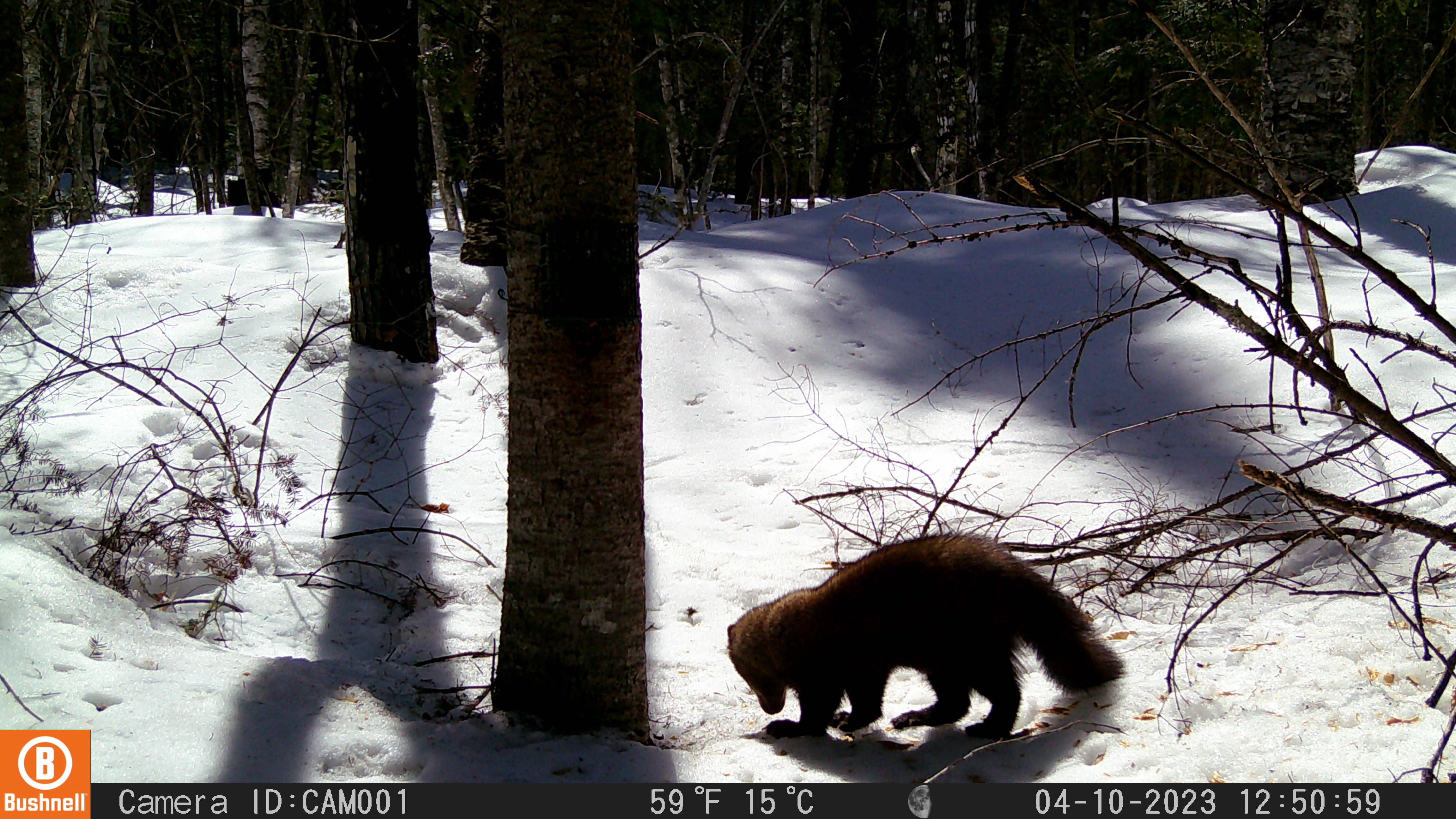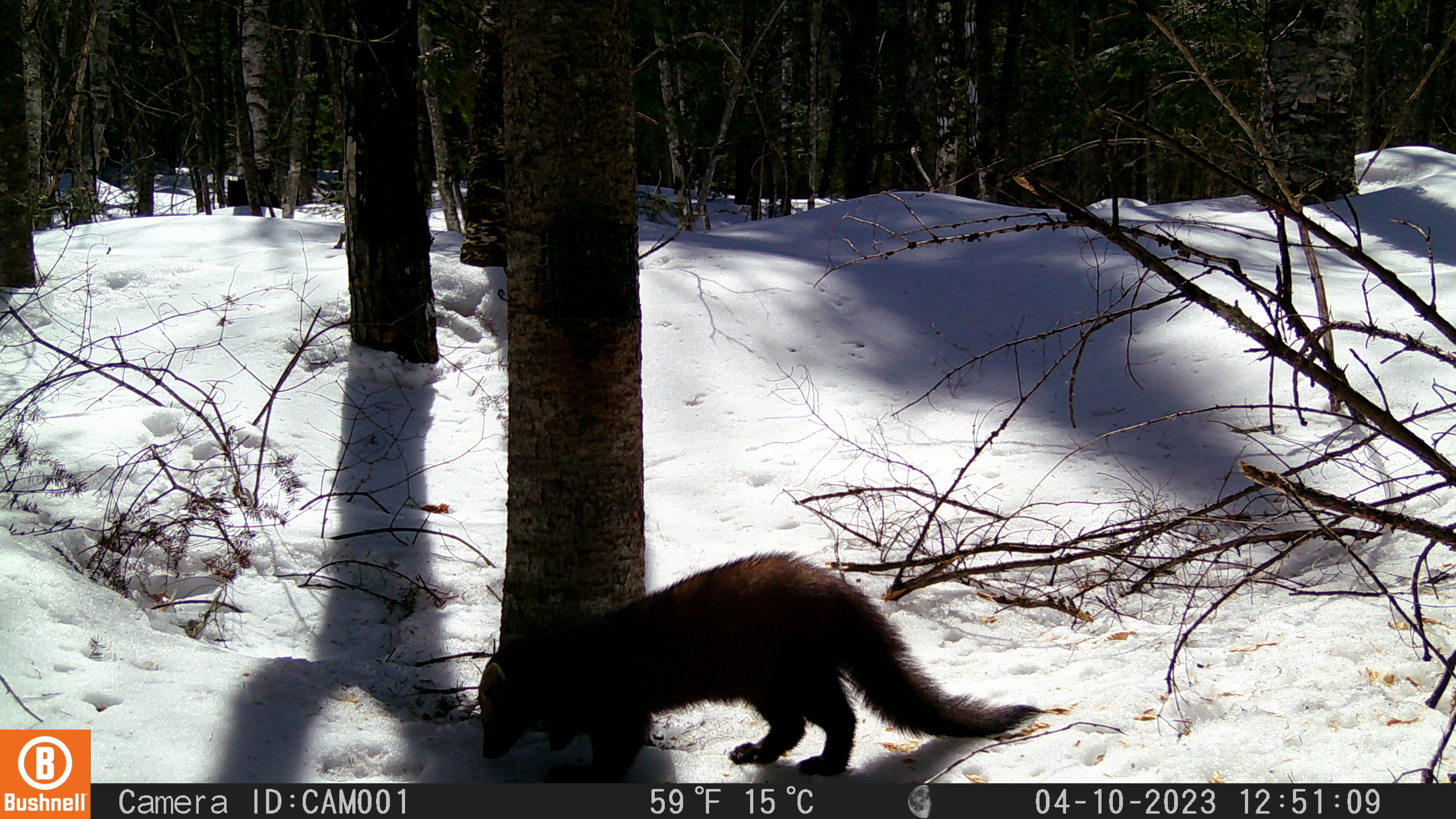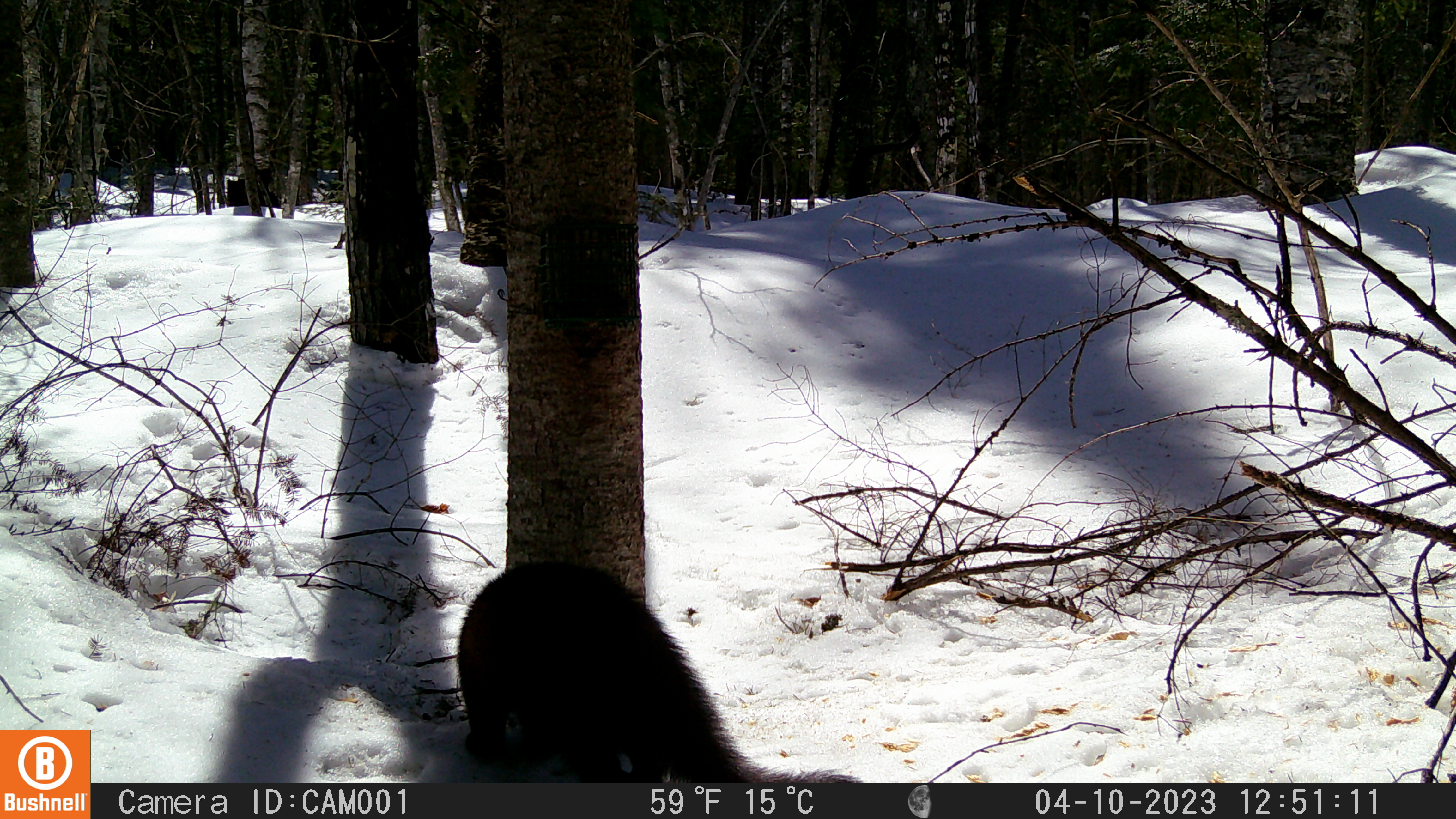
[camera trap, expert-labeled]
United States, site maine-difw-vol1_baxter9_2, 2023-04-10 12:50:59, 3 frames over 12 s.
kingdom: Animalia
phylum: Chordata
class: Mammalia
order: Carnivora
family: Mustelidae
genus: Pekania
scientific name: Pekania pennanti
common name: fisher